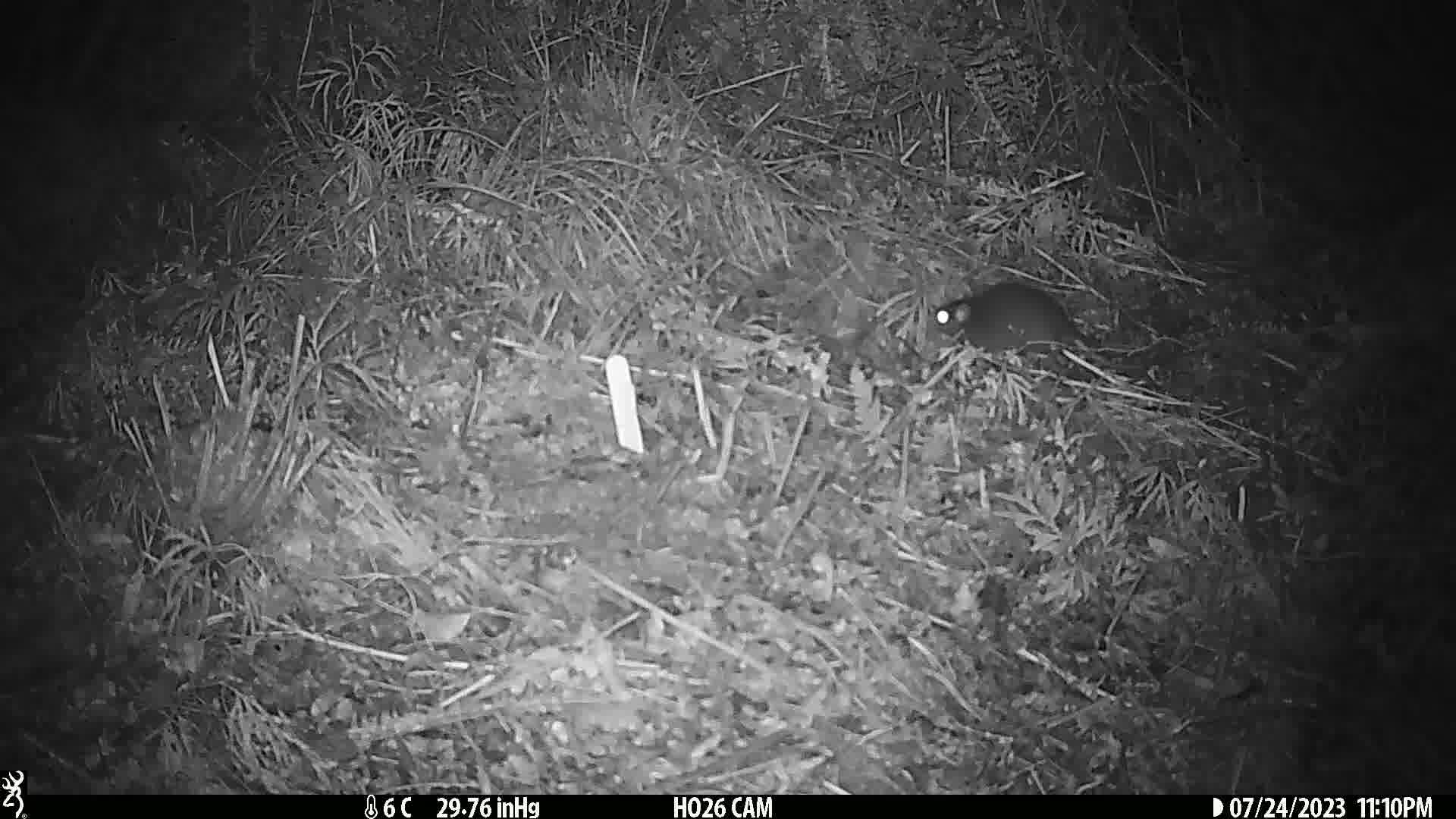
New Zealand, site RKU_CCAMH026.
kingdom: Animalia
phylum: Chordata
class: Mammalia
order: Rodentia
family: Muridae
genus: Rattus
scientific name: Rattus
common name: rat